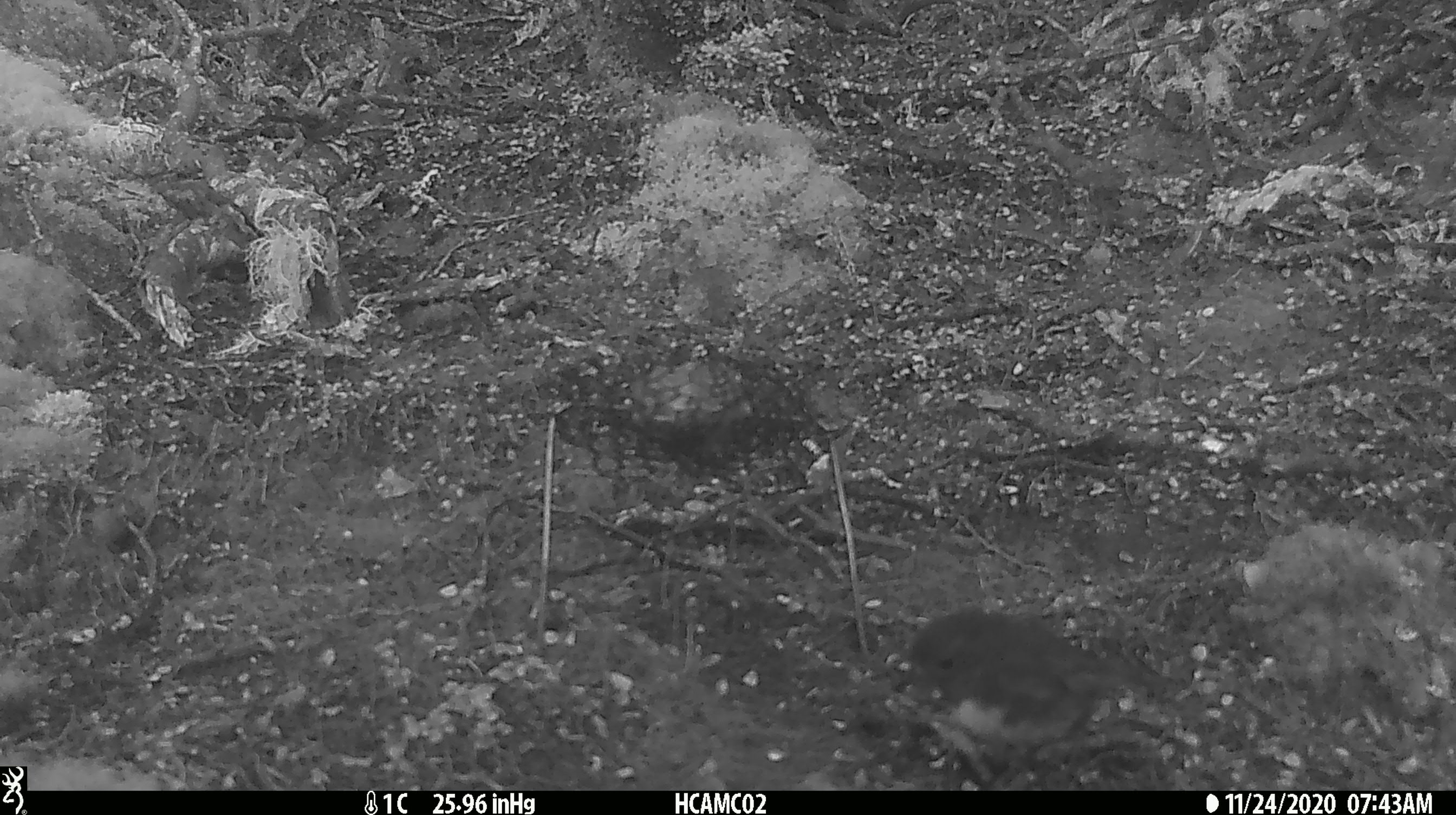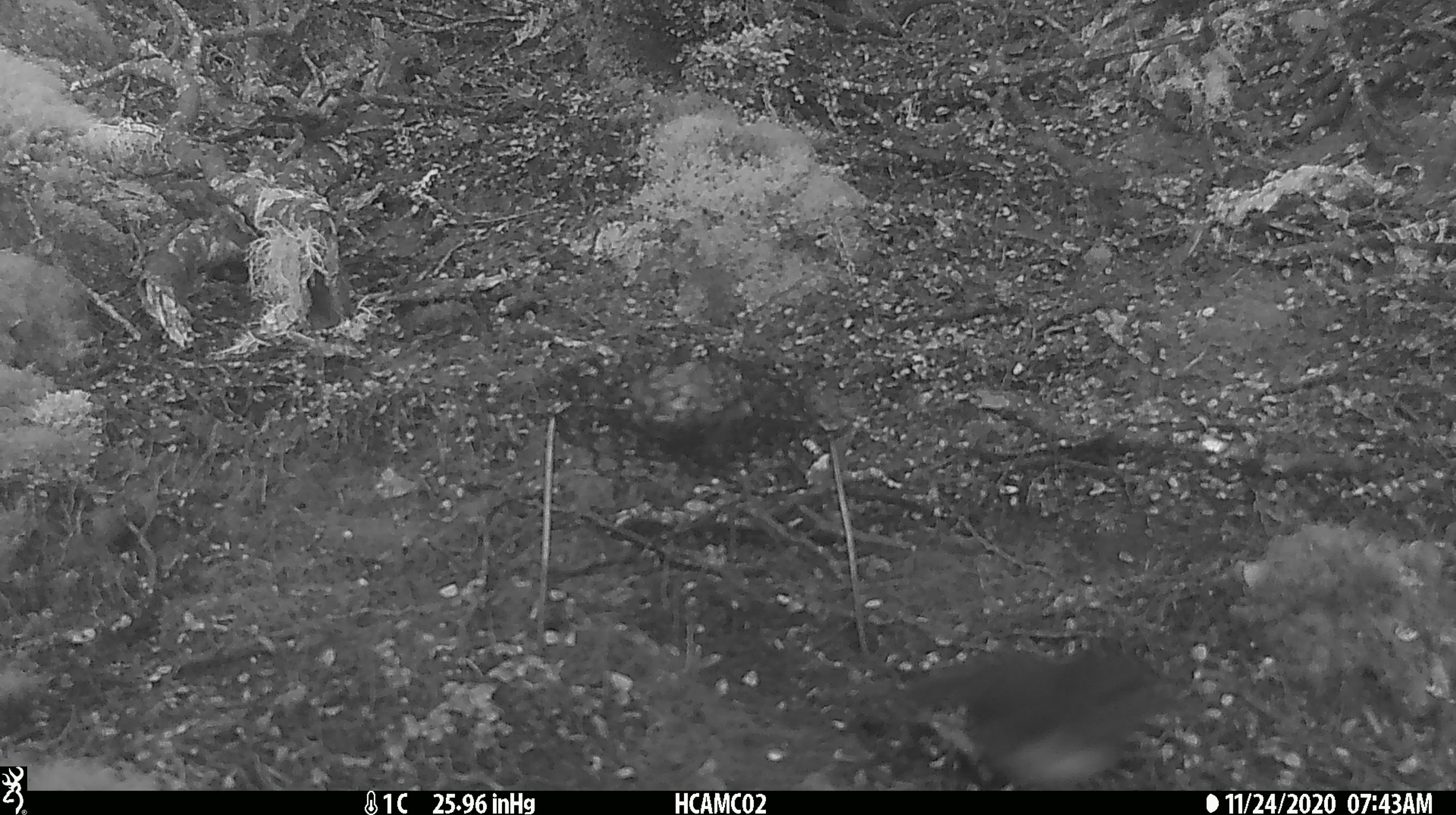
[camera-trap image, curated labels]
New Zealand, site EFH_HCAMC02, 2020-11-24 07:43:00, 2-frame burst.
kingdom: Animalia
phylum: Chordata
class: Aves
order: Passeriformes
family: Petroicidae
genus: Petroica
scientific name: Petroica australis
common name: new zealand robin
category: robin